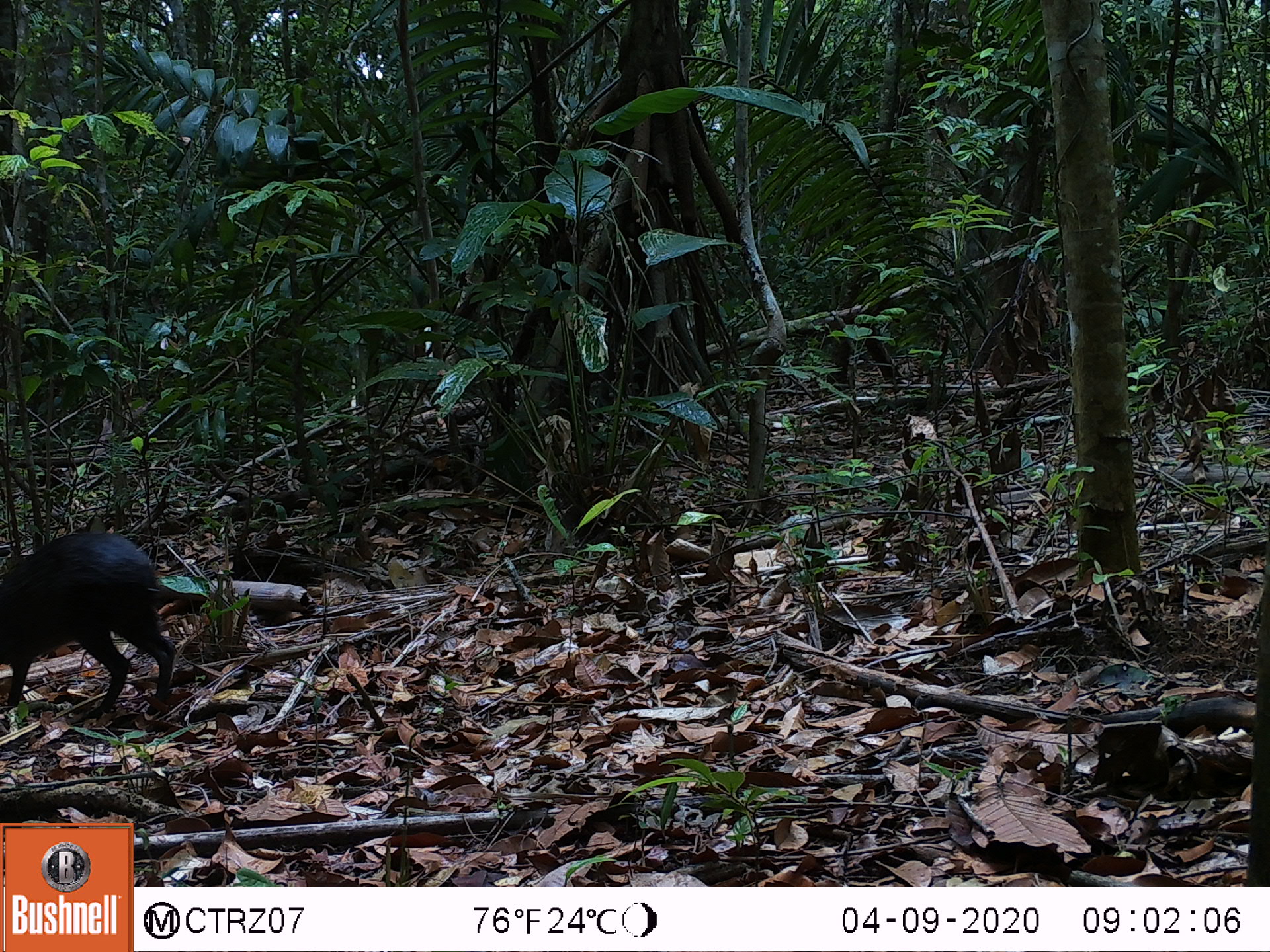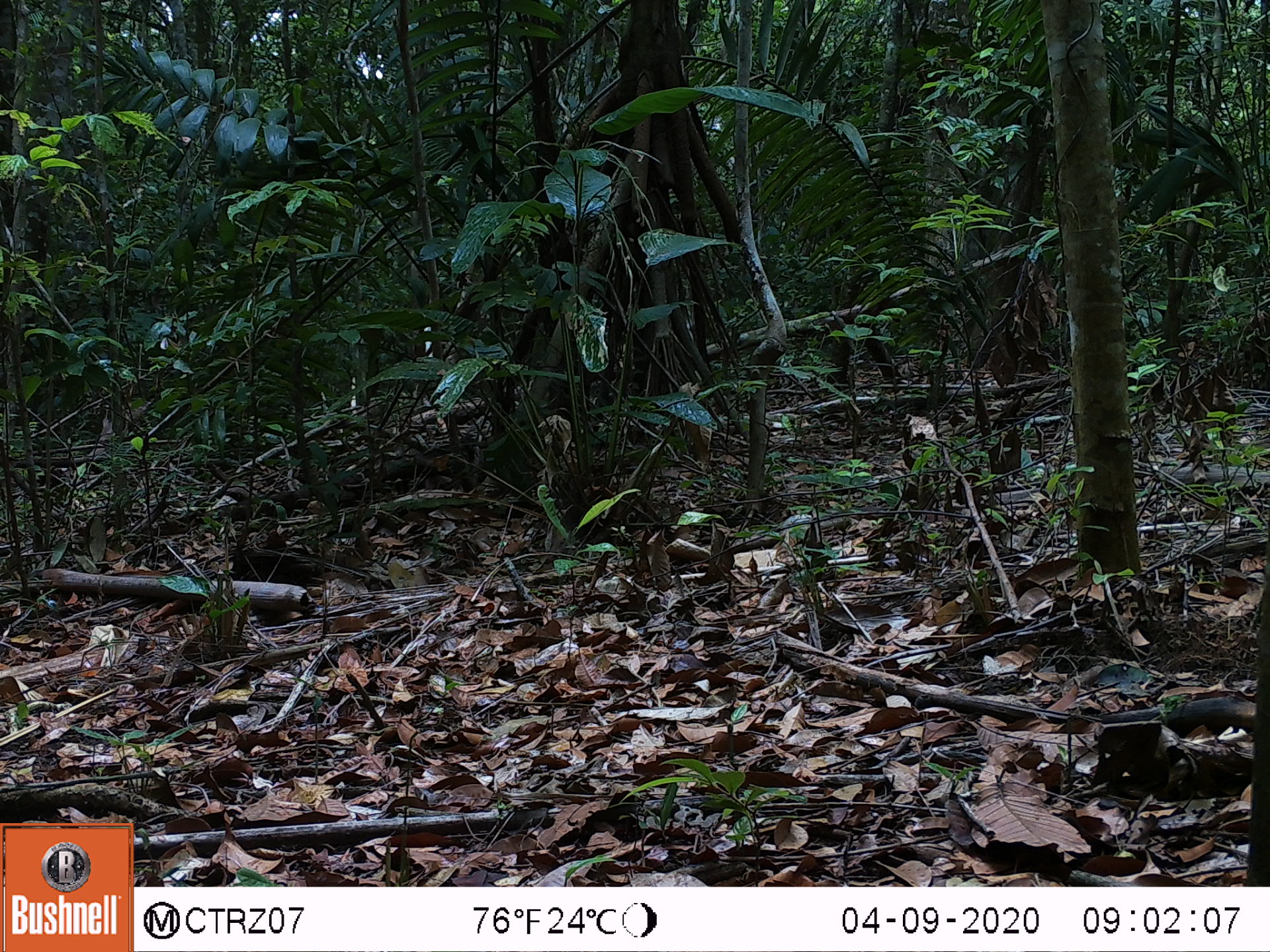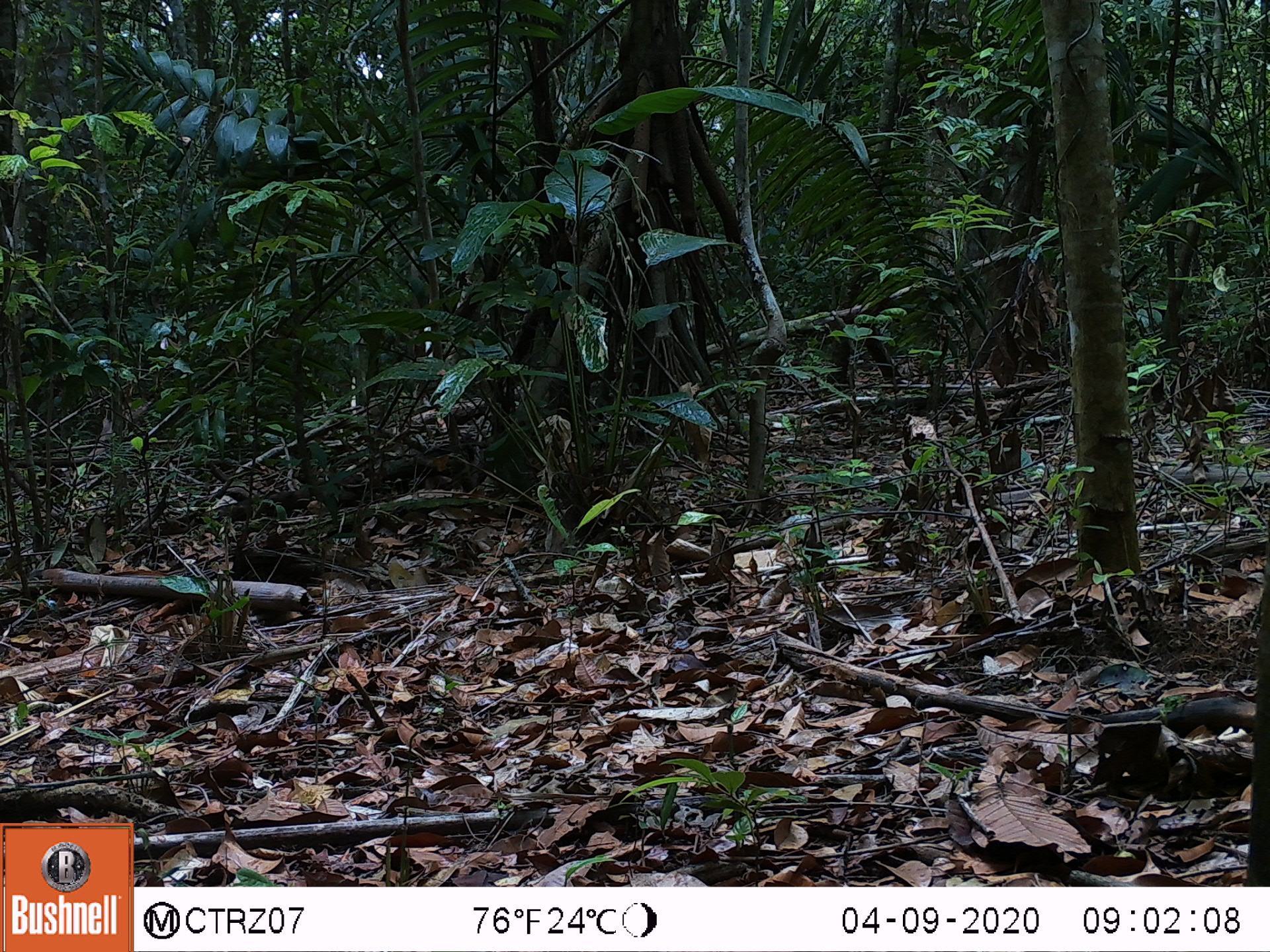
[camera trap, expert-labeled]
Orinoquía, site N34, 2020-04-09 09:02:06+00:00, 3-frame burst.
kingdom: Animalia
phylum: Chordata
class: Mammalia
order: Rodentia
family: Dasyproctidae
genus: Dasyprocta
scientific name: Dasyprocta fuliginosa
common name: black agouti